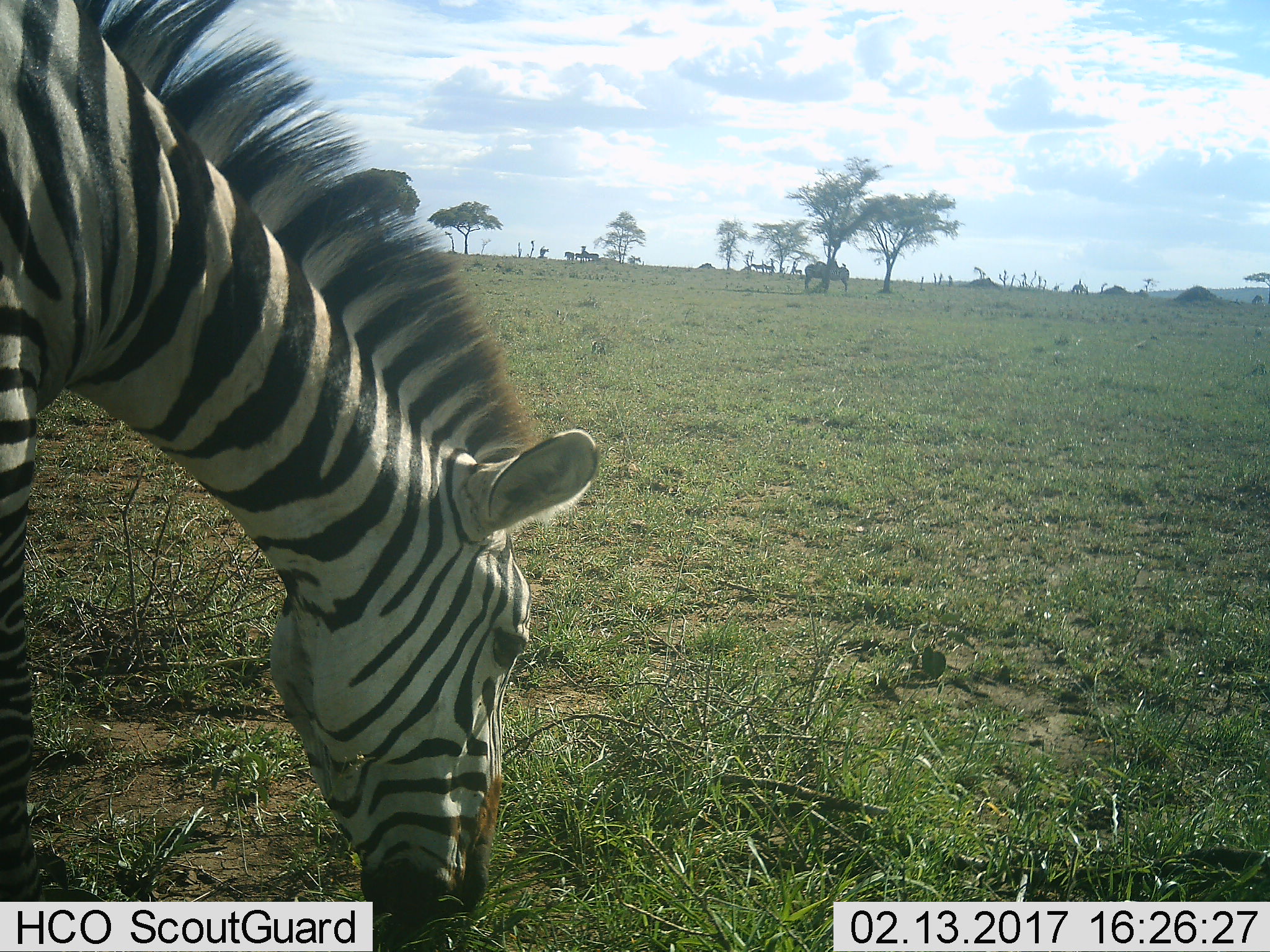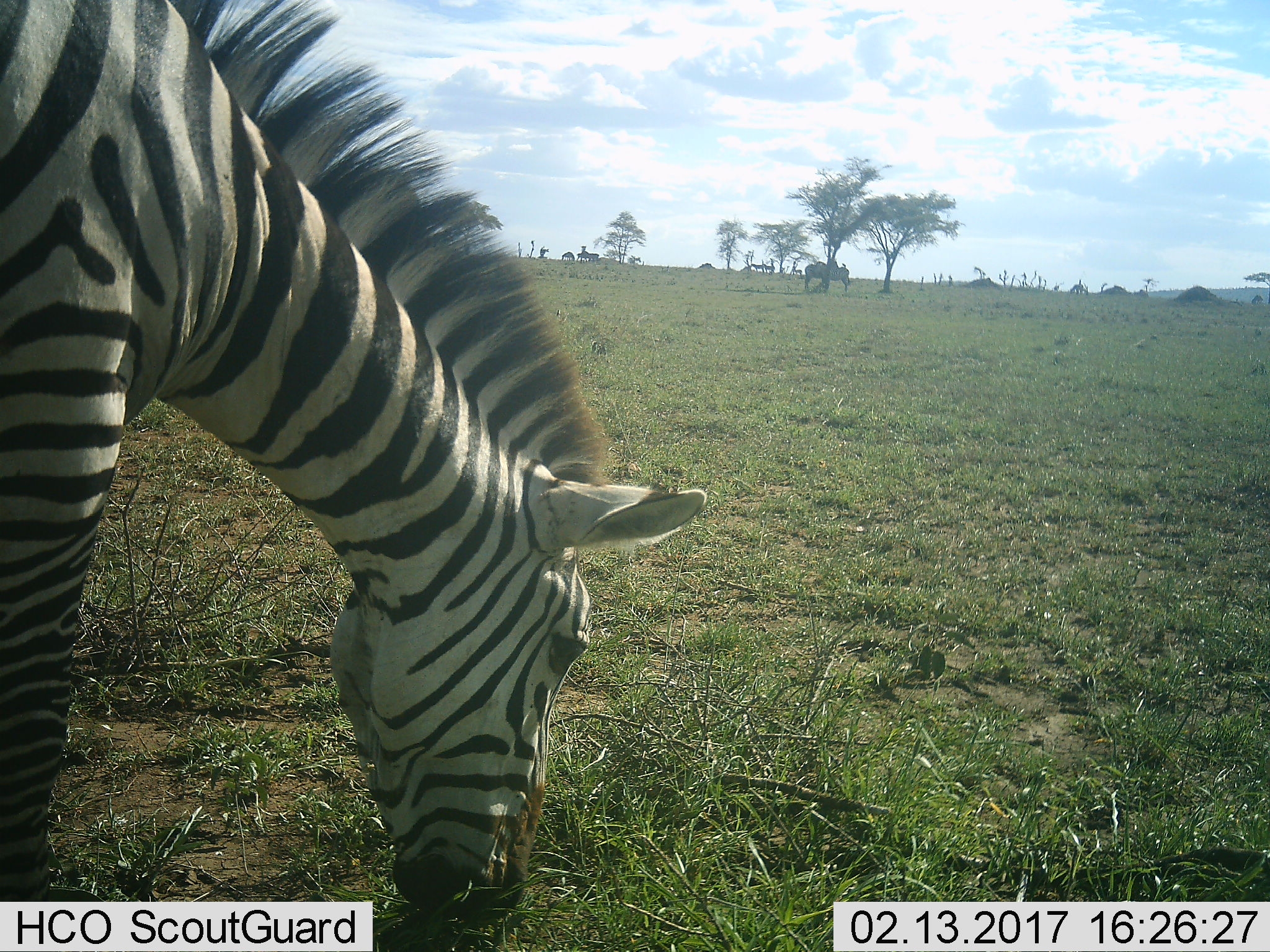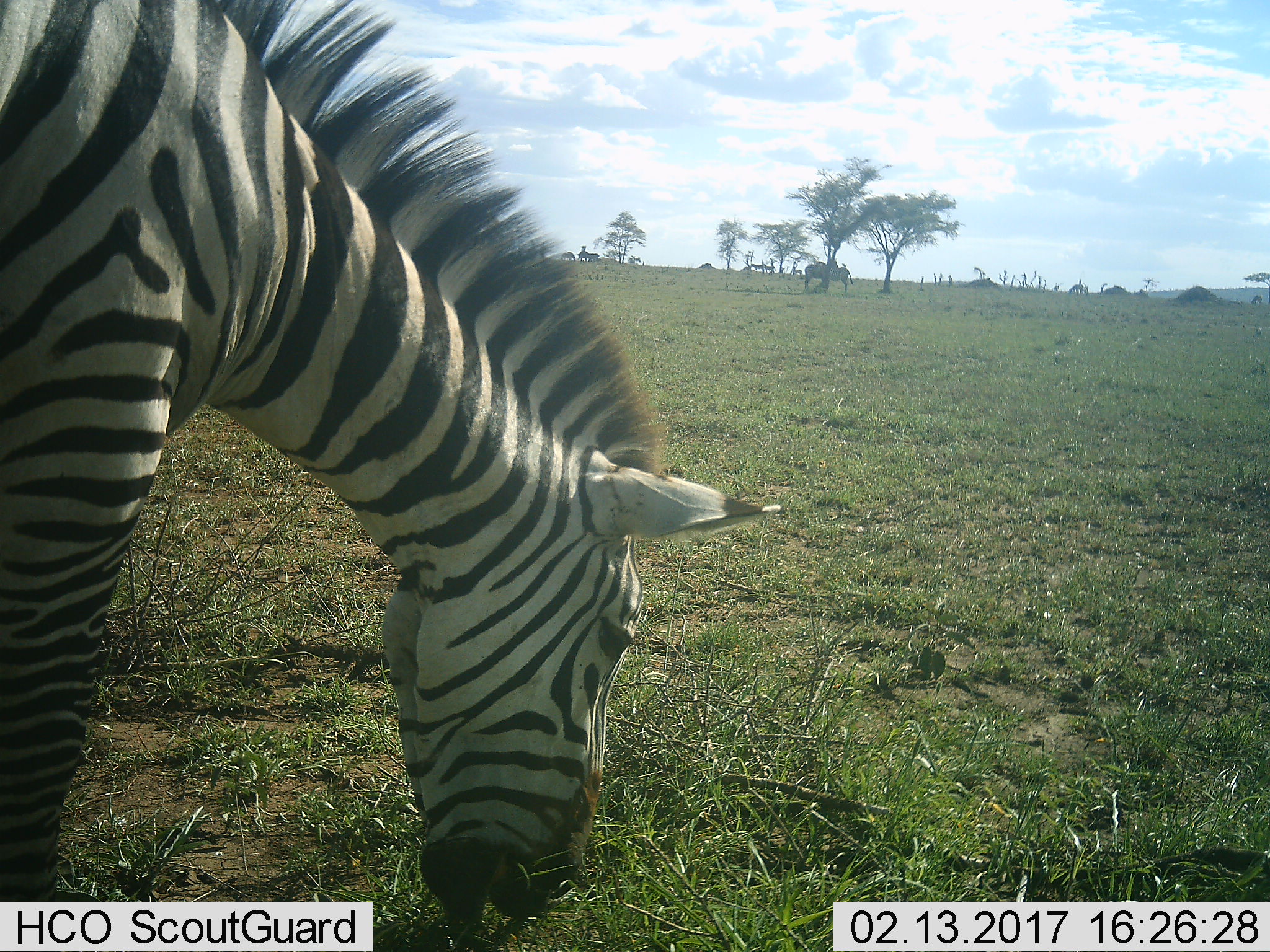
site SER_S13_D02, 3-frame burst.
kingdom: Animalia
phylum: Chordata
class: Mammalia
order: Perissodactyla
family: Equidae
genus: Equus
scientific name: Equus quagga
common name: plains zebra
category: zebraplains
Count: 10.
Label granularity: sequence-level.